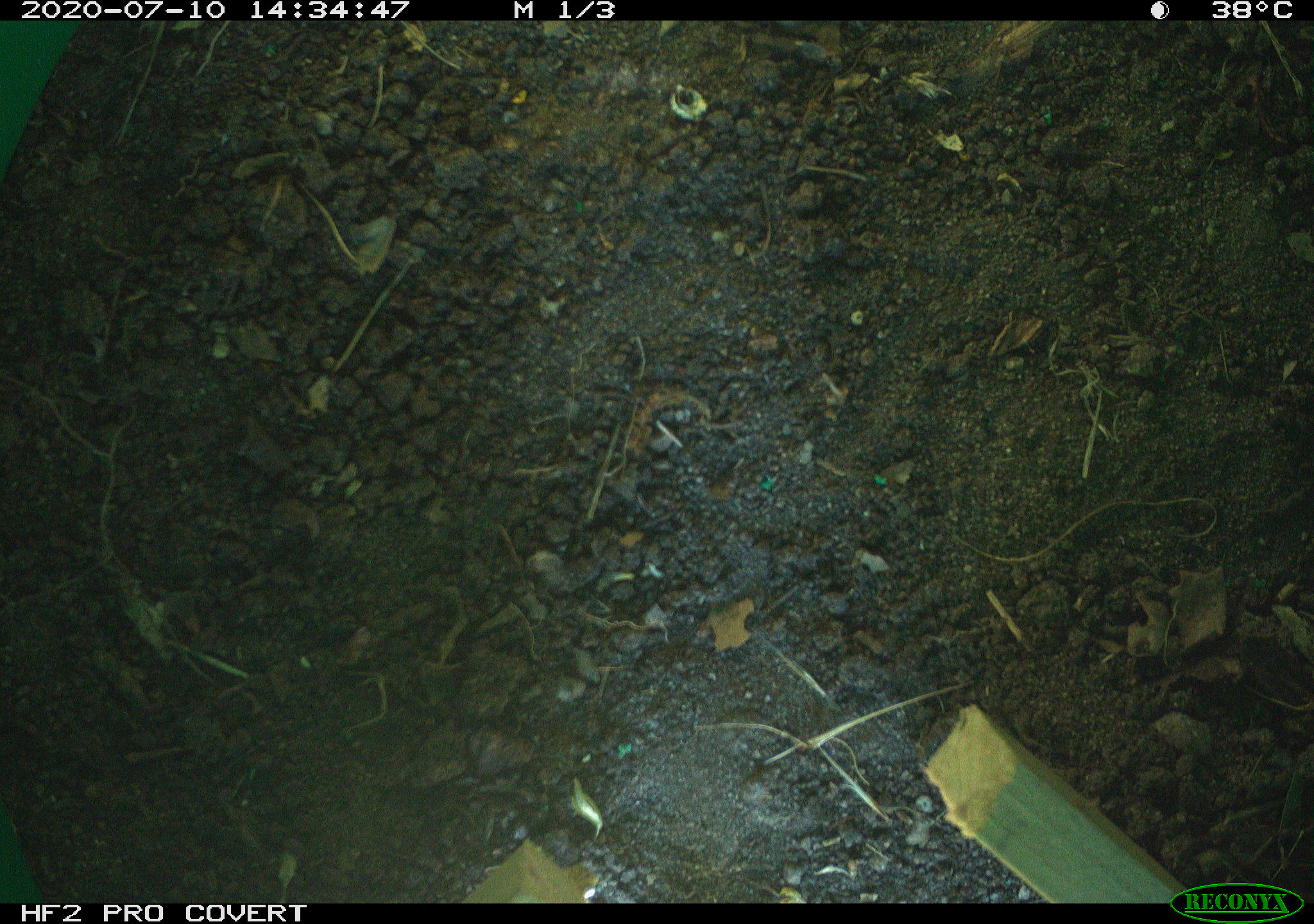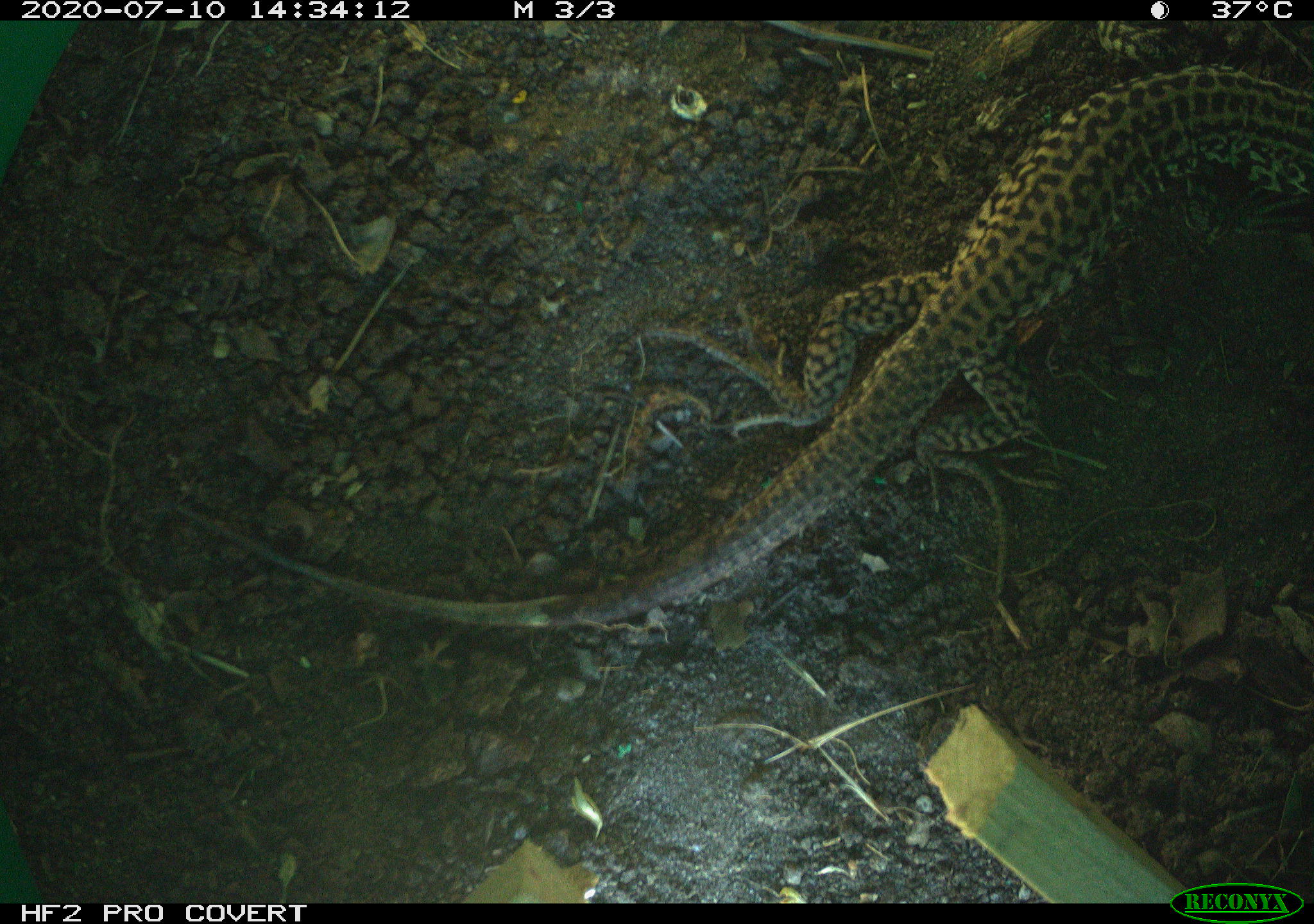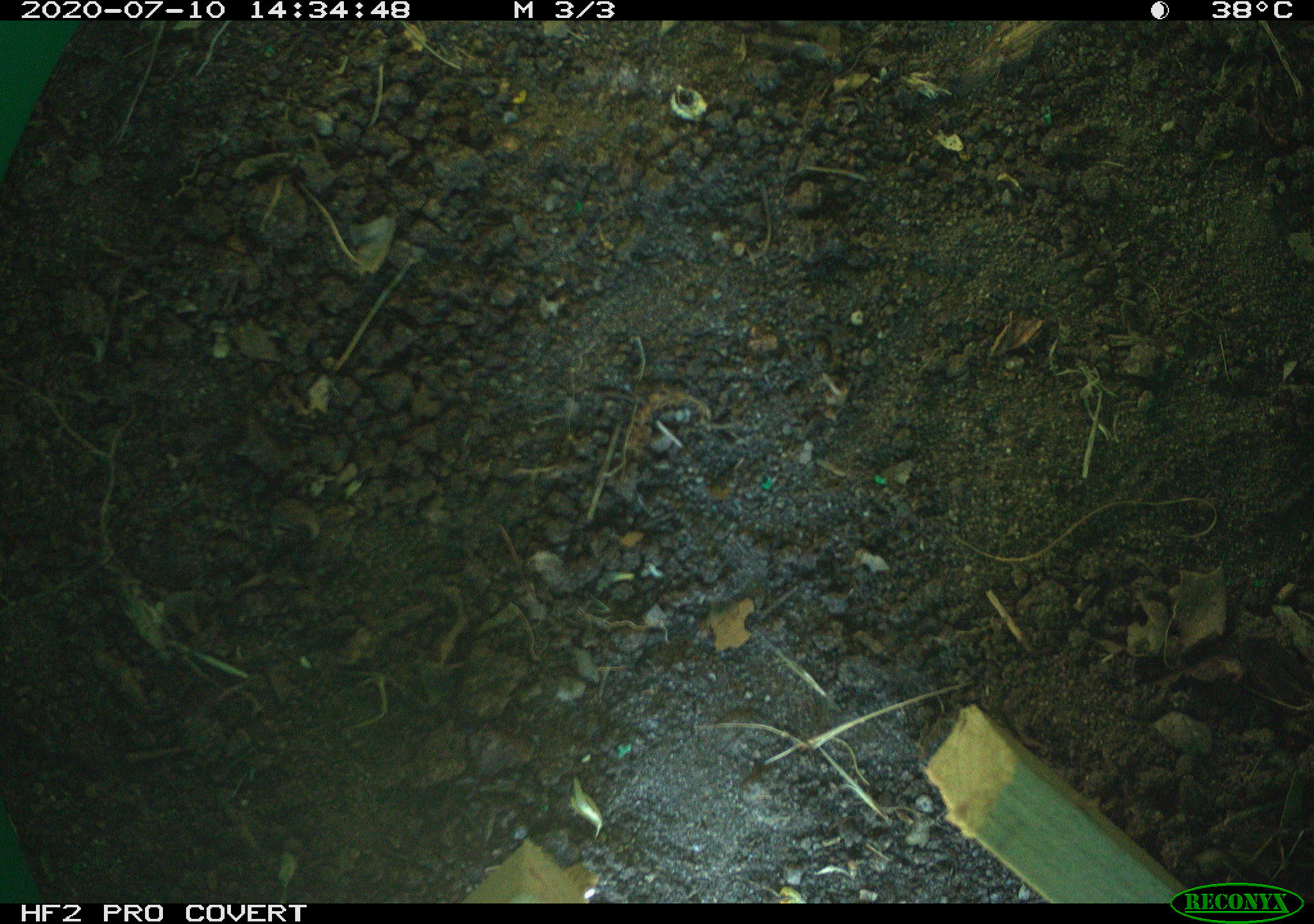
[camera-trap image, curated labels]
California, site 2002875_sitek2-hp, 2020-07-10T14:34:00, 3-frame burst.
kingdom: Animalia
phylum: Chordata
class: Reptilia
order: Squamata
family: Teiidae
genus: Aspidoscelis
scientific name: Aspidoscelis tigris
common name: western whiptail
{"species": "western whiptail (Aspidoscelis tigris)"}